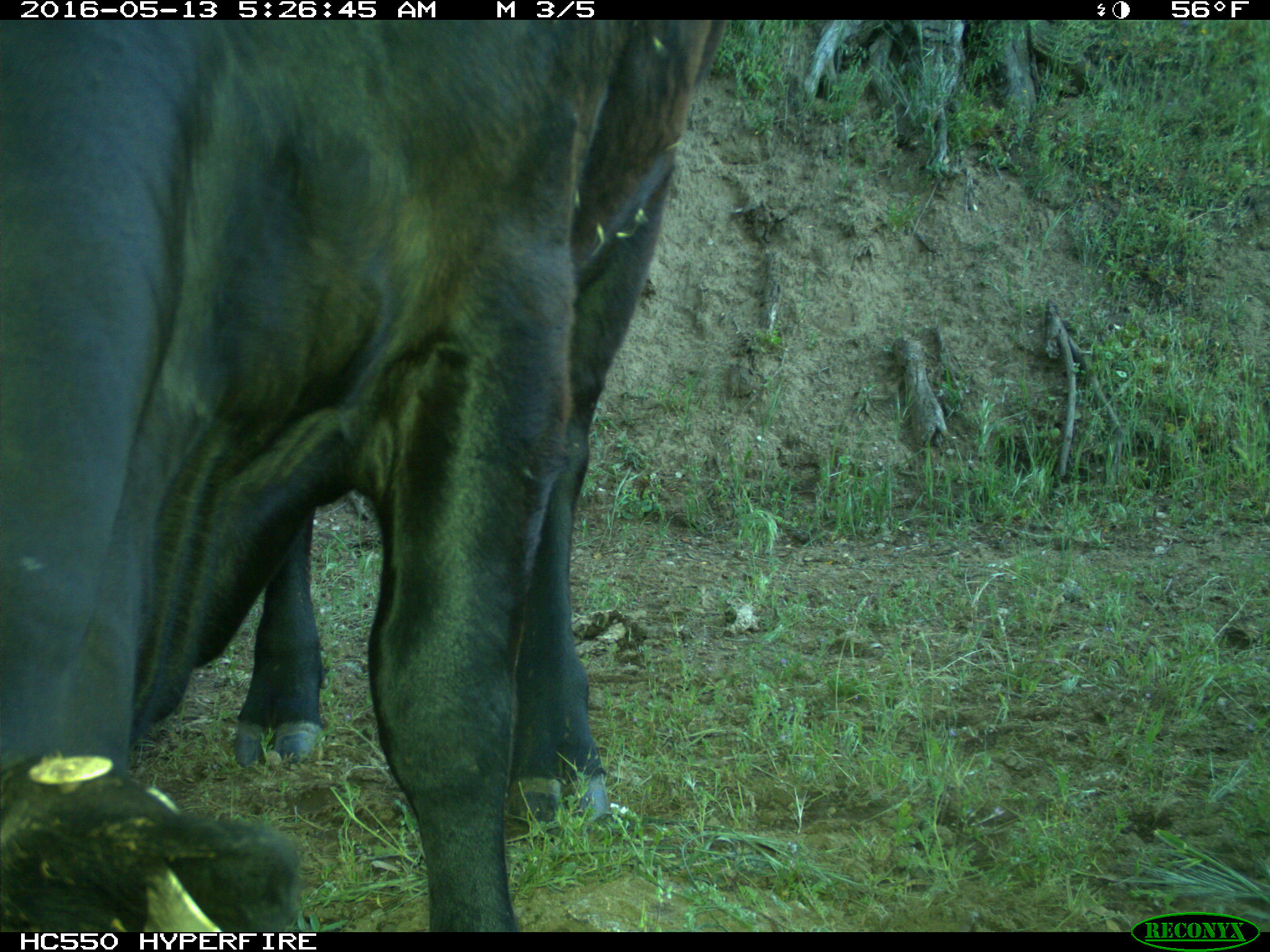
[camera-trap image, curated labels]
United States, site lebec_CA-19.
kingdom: Animalia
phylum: Chordata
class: Mammalia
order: Artiodactyla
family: Bovidae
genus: Bos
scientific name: Bos taurus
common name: domestic cow